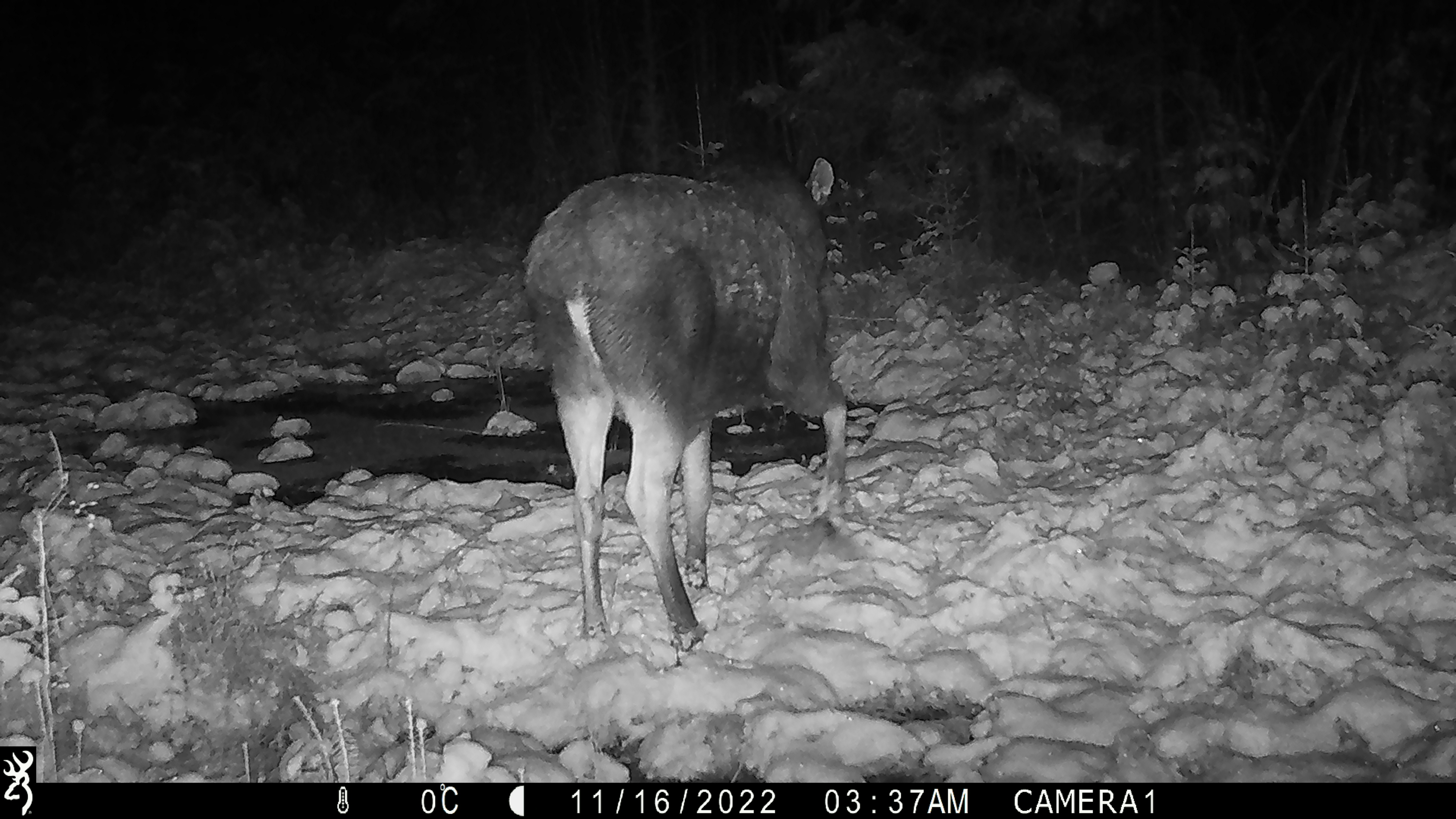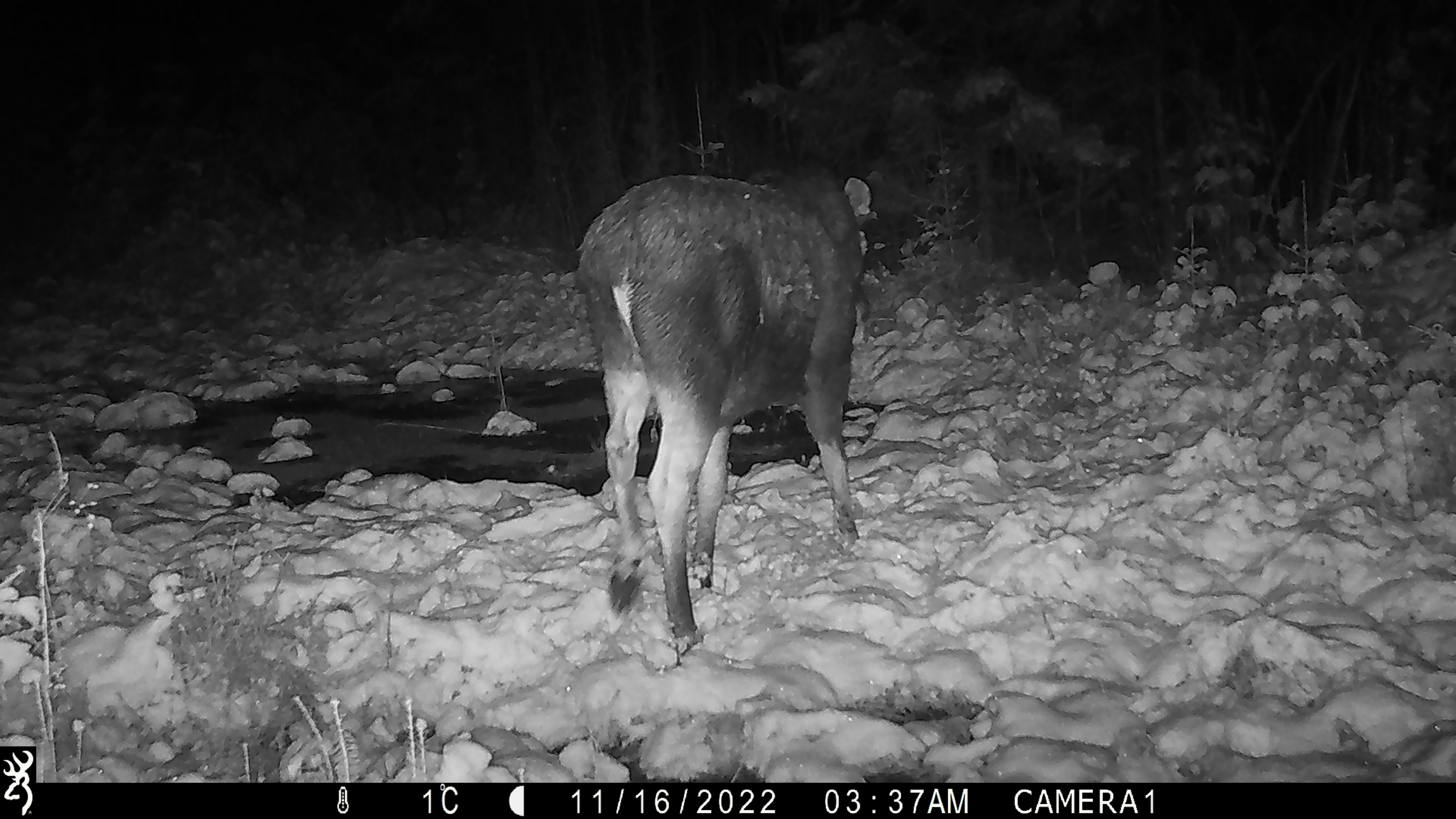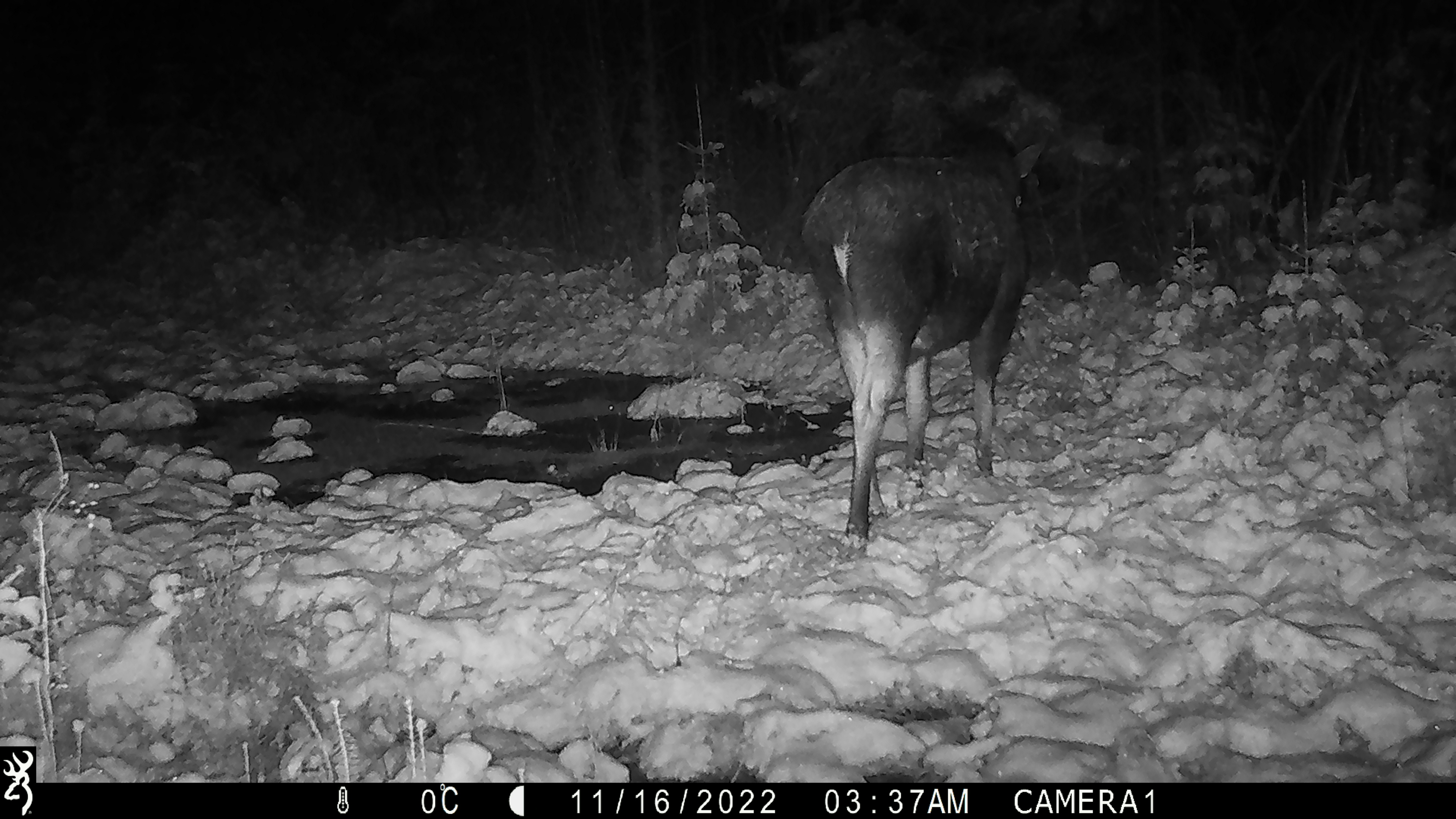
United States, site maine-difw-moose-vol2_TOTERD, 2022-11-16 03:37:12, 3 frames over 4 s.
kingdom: Animalia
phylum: Chordata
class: Mammalia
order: Artiodactyla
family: Cervidae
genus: Alces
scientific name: Alces alces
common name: moose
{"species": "moose (Alces alces)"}